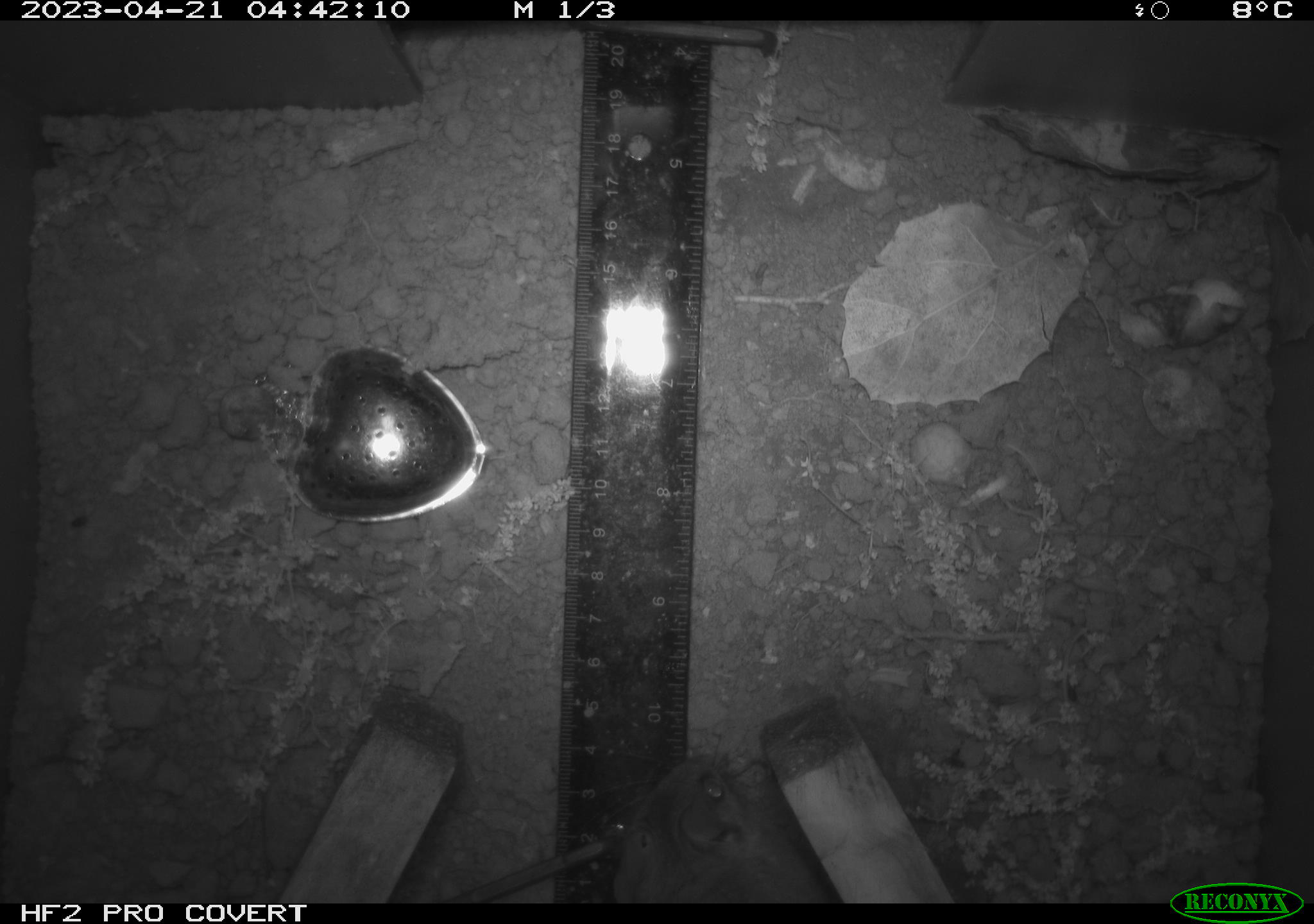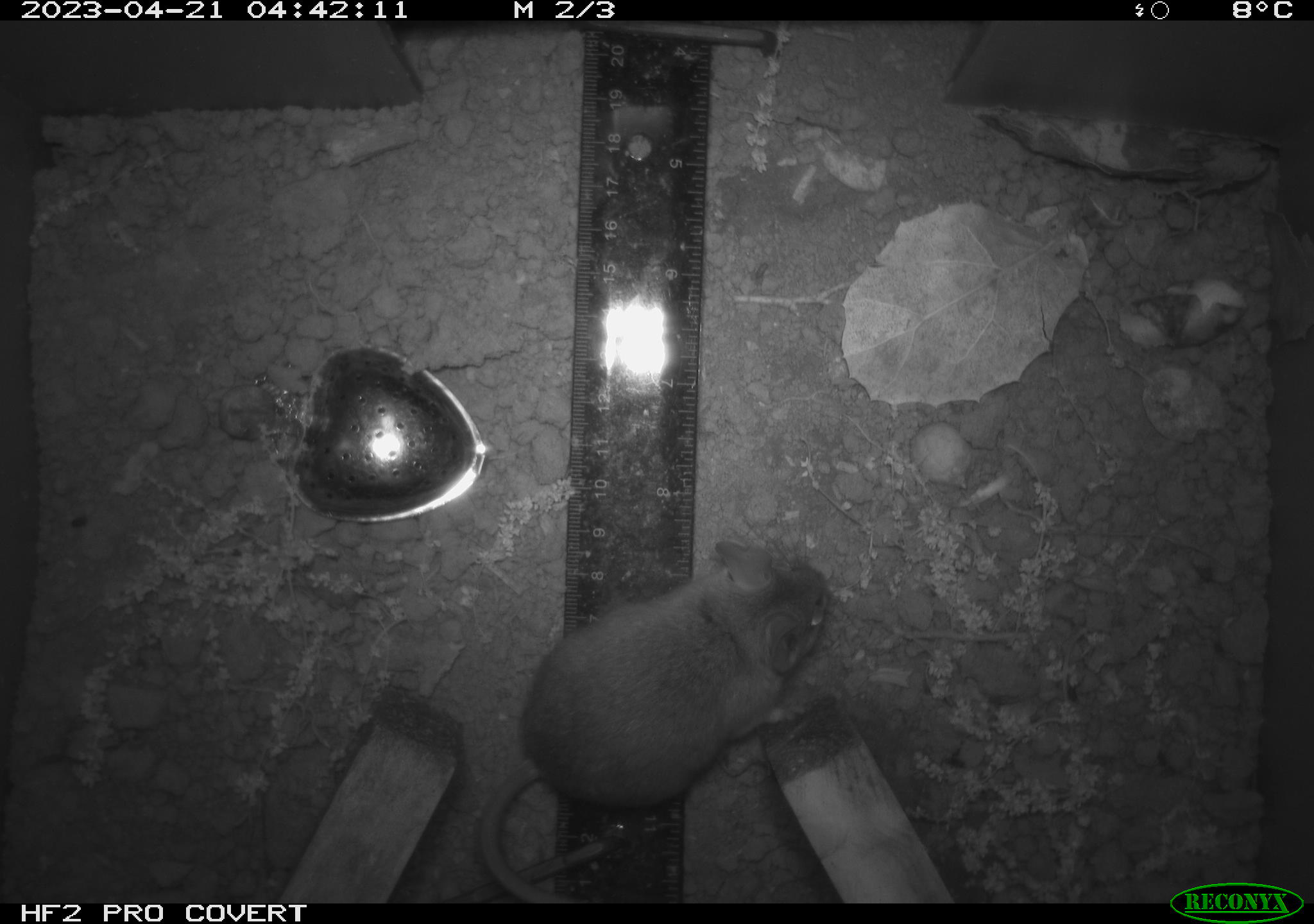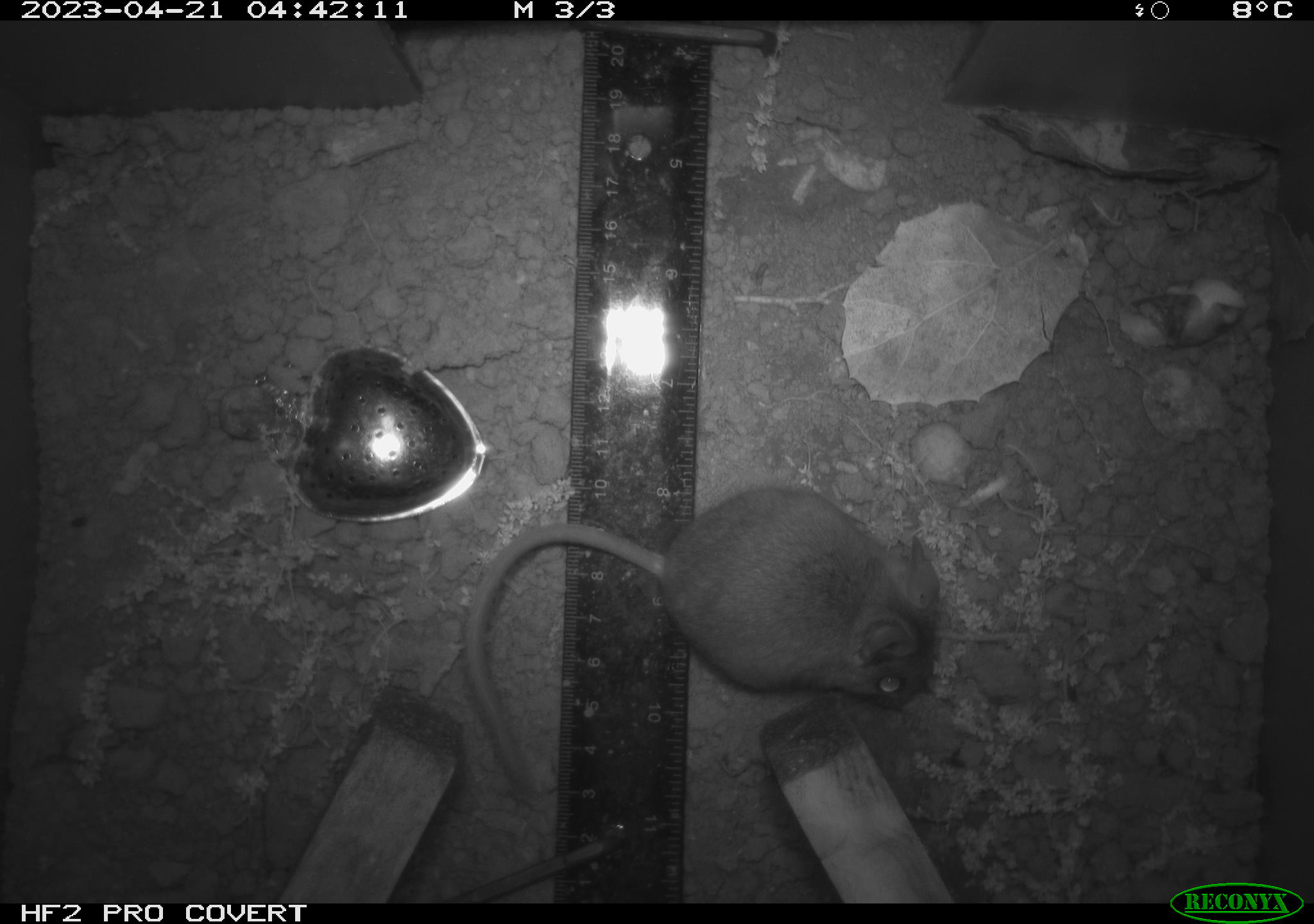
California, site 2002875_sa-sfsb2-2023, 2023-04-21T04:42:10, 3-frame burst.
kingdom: Animalia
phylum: Chordata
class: Mammalia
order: Rodentia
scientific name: Rodentia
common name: mouse species